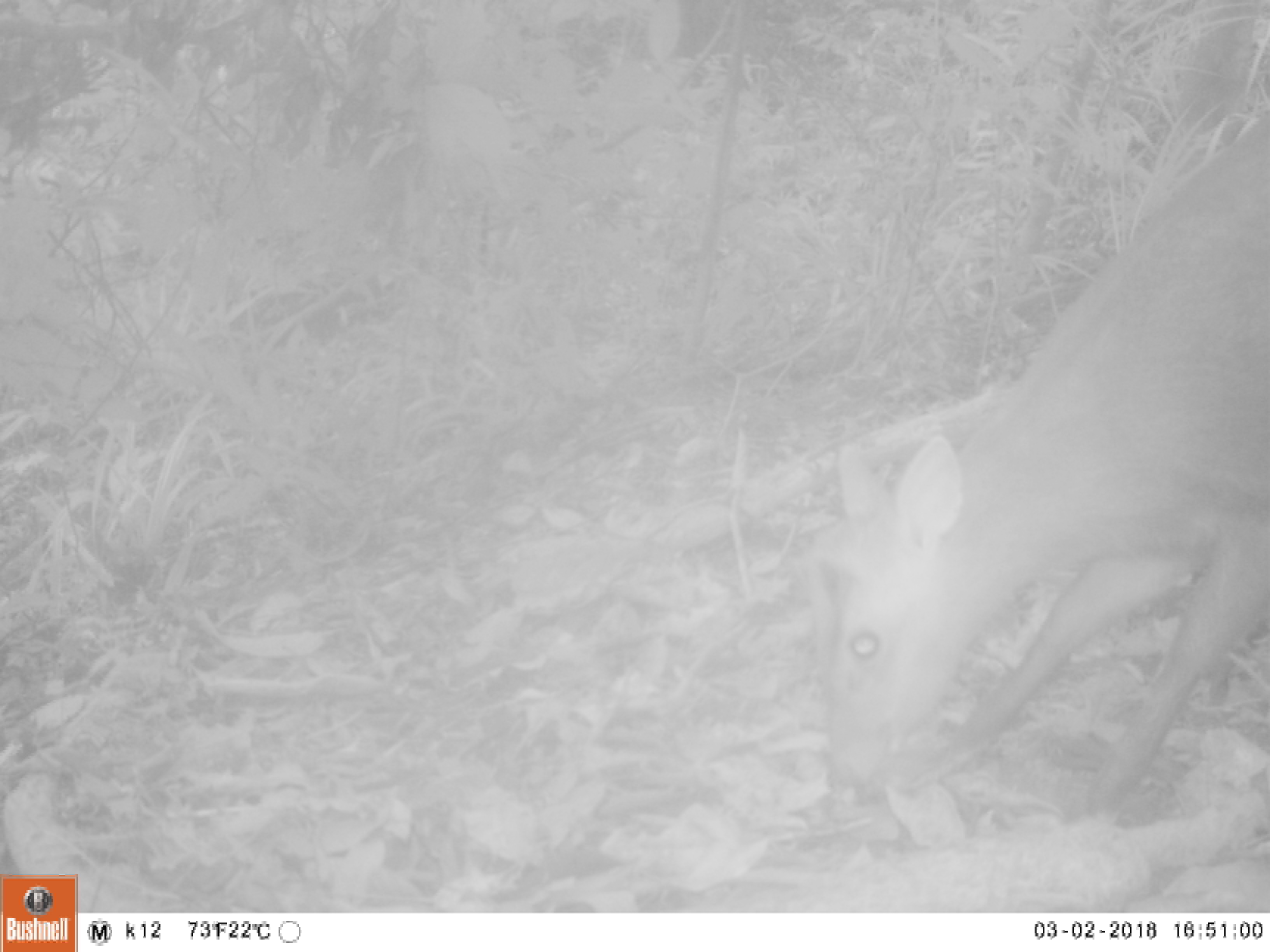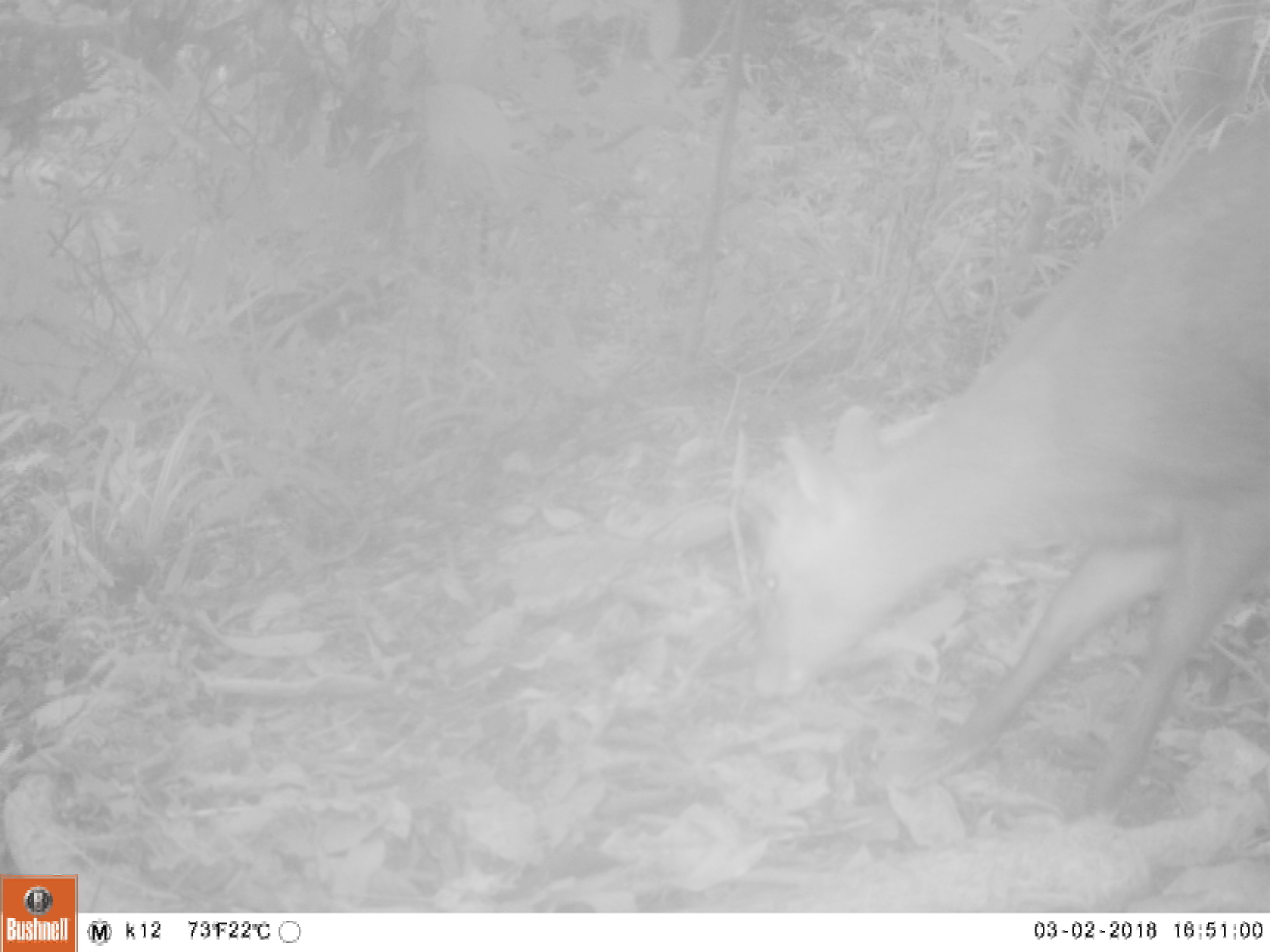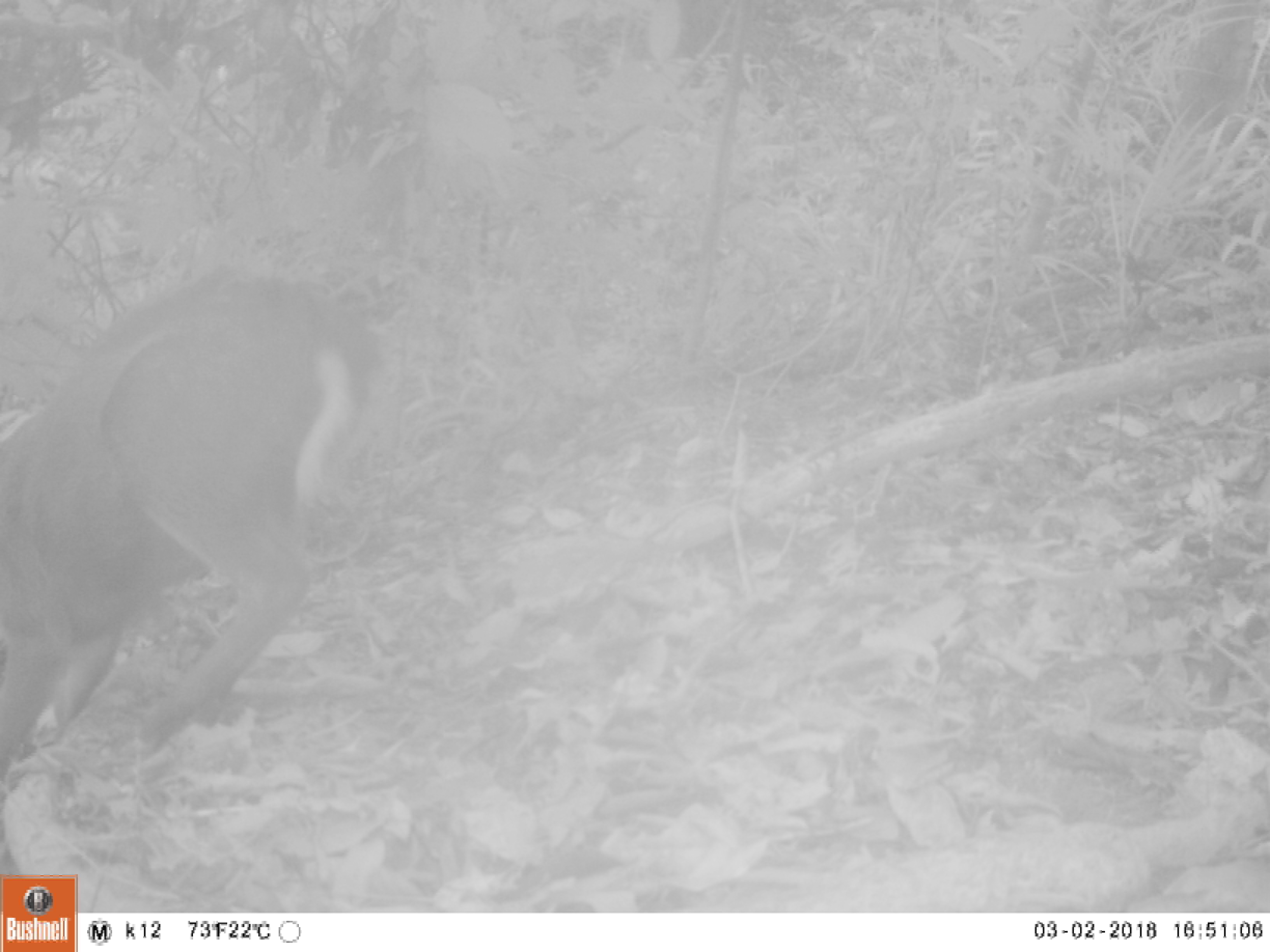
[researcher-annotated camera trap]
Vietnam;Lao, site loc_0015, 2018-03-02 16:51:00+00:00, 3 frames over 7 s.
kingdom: Animalia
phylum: Chordata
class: Mammalia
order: Artiodactyla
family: Cervidae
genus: Muntiacus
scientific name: Muntiacus rooseveltorum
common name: roosevelt's muntjac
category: roosevelts muntjac group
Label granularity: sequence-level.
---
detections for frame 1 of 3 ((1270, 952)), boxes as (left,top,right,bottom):
roosevelts muntjac group: (811,104,1270,809)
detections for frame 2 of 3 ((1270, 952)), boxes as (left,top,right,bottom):
roosevelts muntjac group: (749,110,1270,808)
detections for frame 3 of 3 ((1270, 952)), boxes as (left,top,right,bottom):
roosevelts muntjac group: (0,247,383,764)